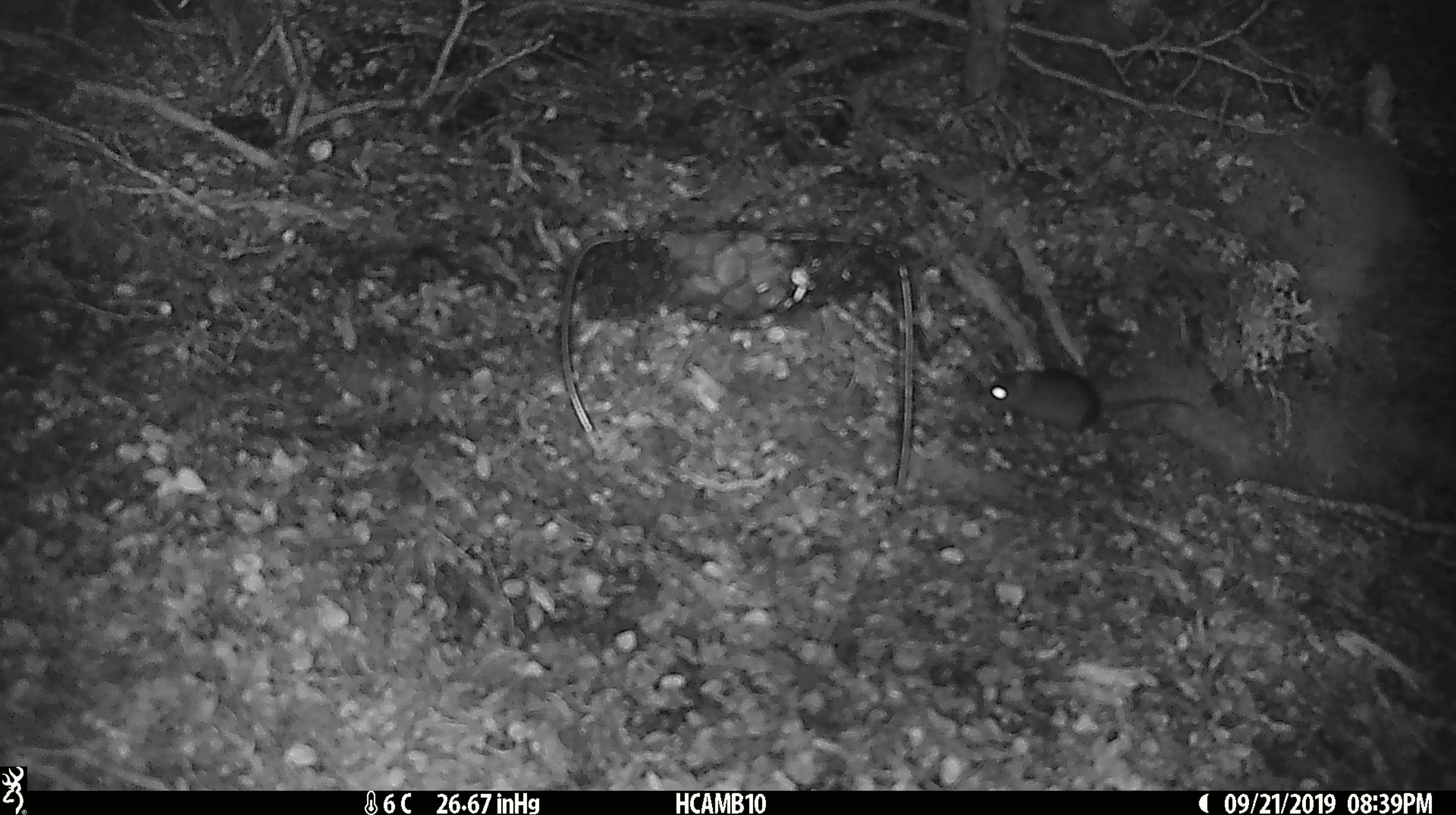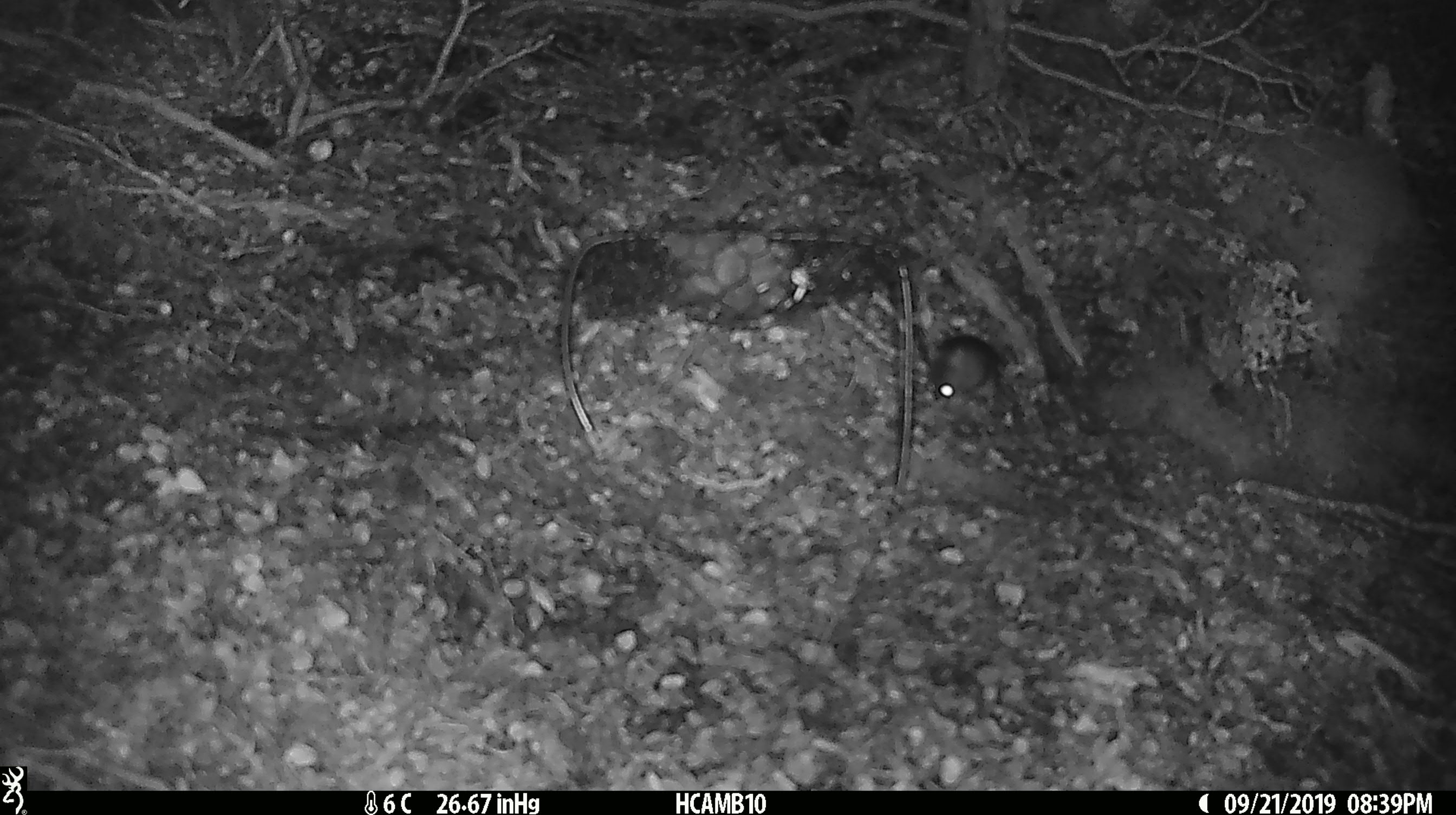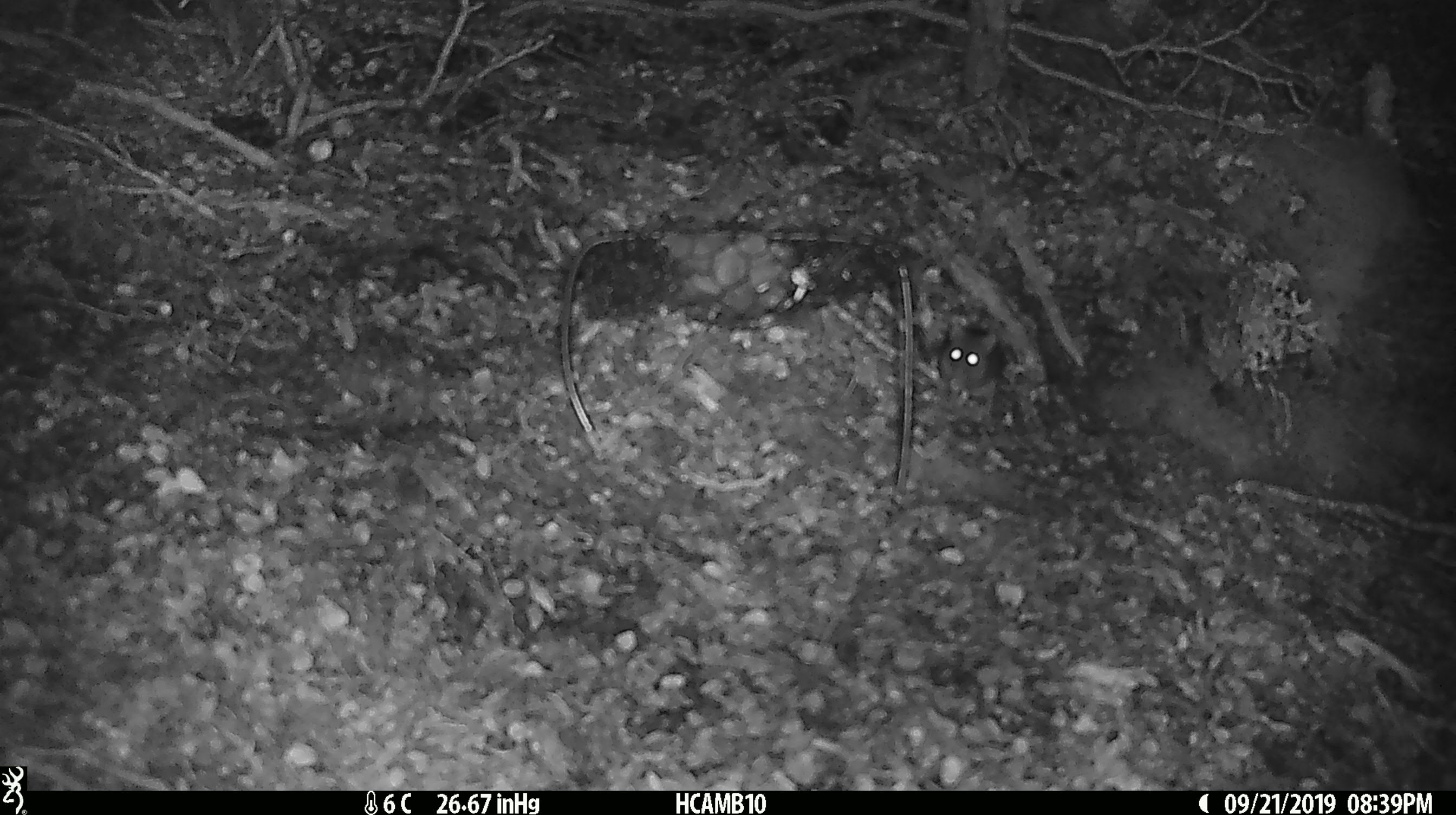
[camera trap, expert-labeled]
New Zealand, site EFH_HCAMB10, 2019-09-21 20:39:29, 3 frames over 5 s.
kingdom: Animalia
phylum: Chordata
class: Mammalia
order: Rodentia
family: Muridae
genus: Mus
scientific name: Mus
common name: mouse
Mouse (Mus).